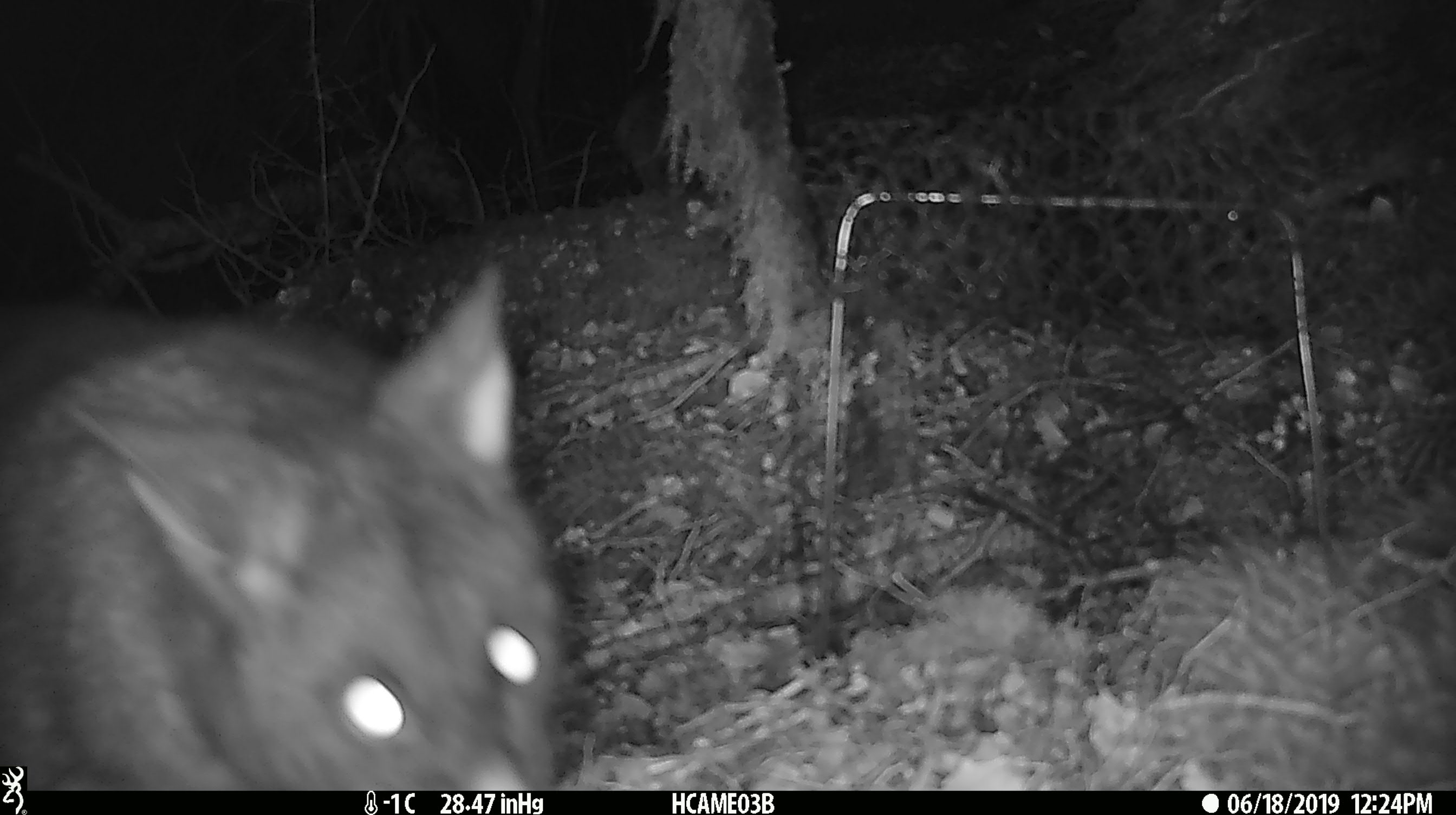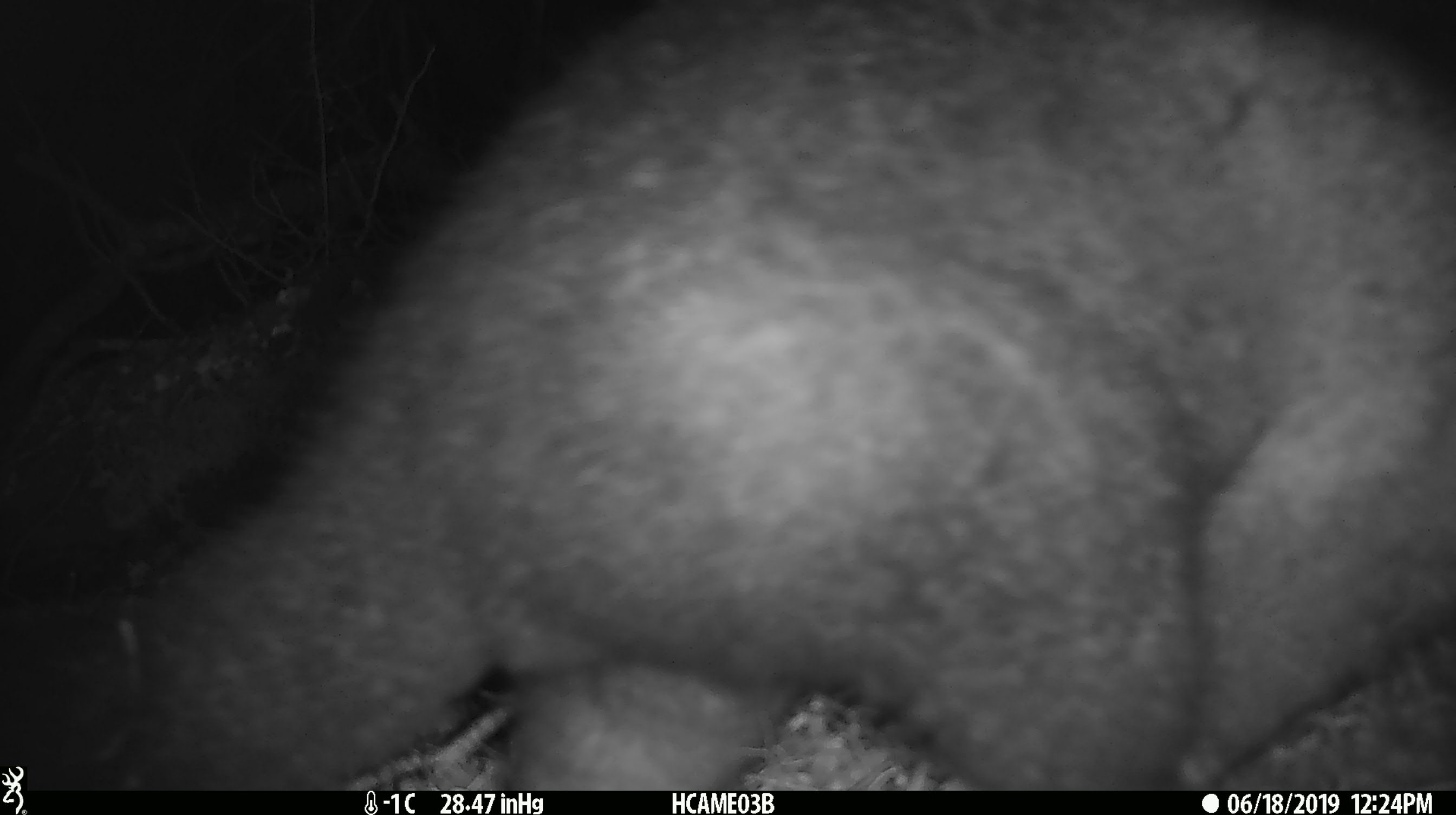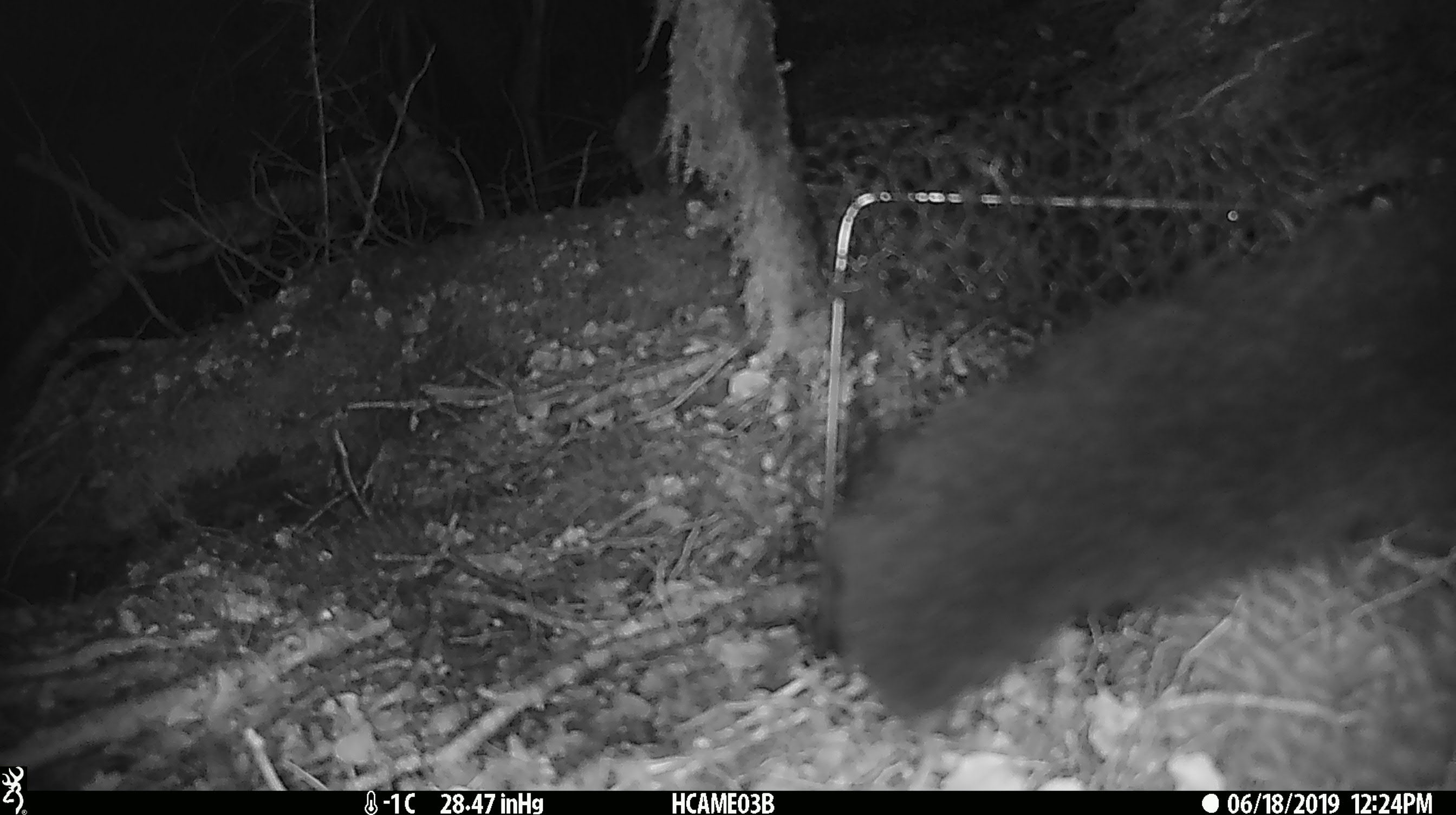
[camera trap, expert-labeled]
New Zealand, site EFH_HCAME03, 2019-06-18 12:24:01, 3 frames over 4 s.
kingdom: Animalia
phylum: Chordata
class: Mammalia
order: Diprotodontia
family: Phalangeridae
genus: Trichosurus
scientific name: Trichosurus vulpecula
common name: common brushtail possum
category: possum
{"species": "possum (common brushtail possum) (Trichosurus vulpecula)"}